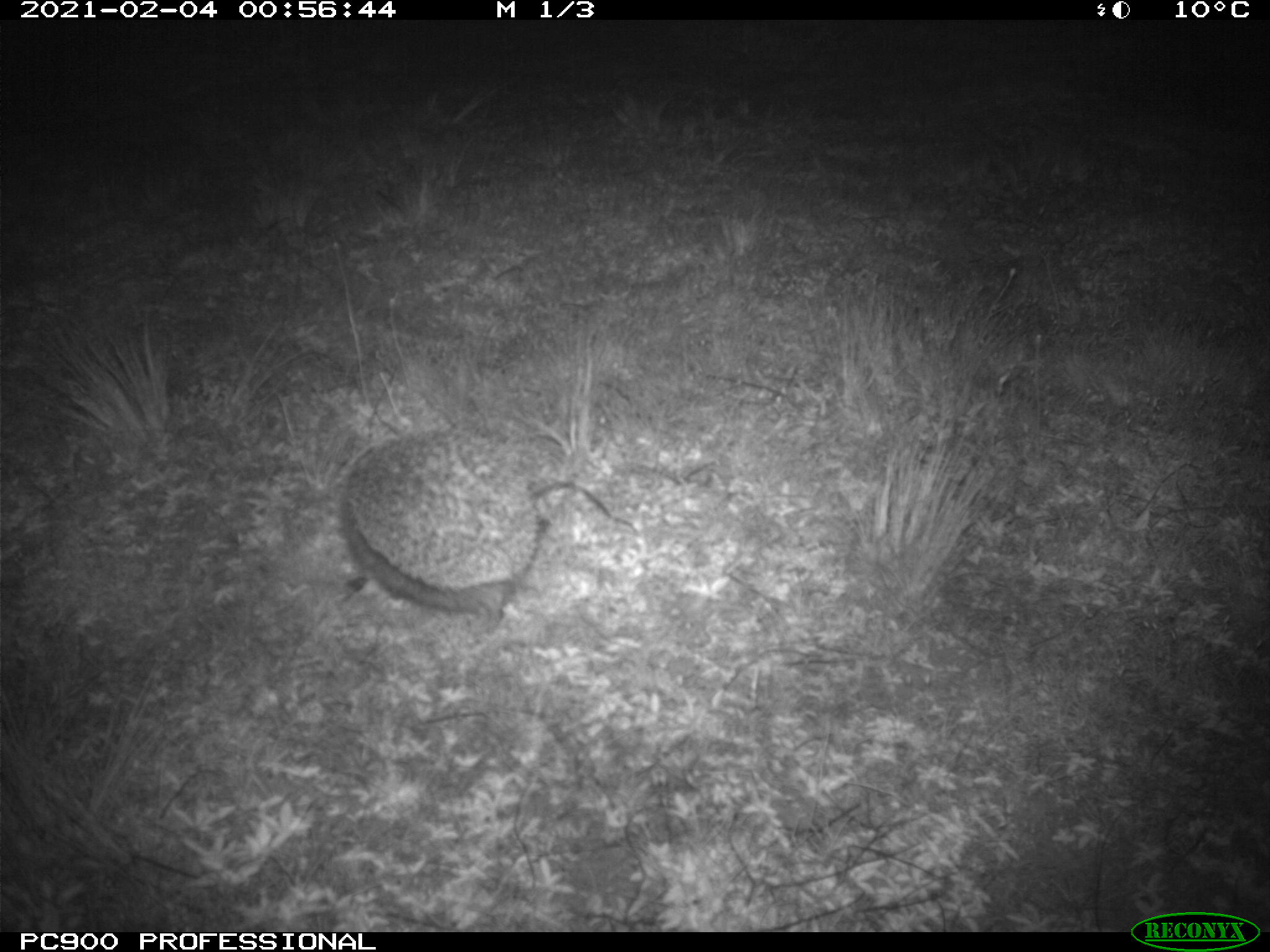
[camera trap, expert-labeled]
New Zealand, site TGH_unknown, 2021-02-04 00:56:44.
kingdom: Animalia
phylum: Chordata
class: Mammalia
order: Eulipotyphla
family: Erinaceidae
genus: Erinaceus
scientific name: Erinaceus europaeus europaeus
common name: european hedgehog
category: hedgehog